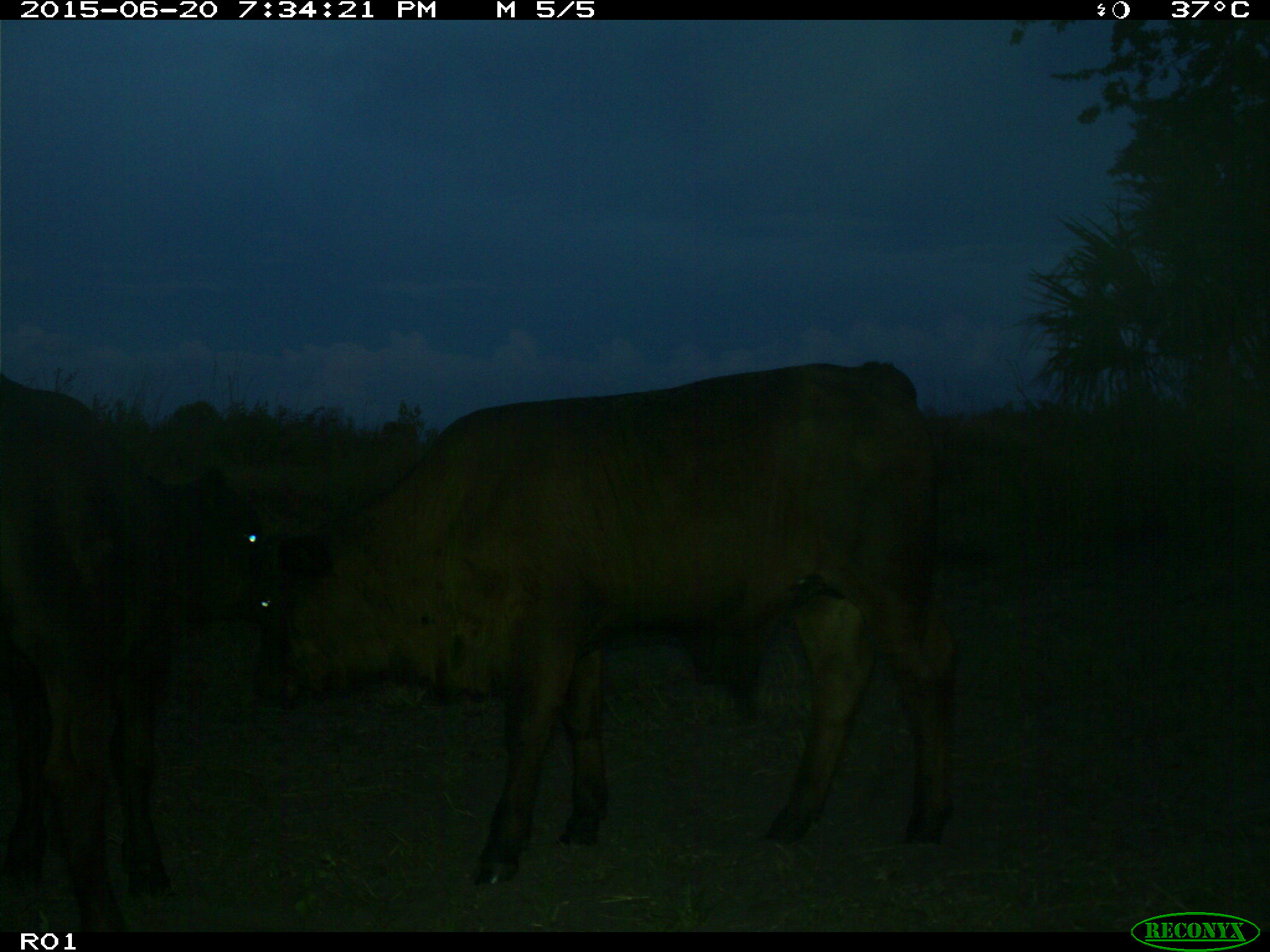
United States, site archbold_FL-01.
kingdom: Animalia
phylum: Chordata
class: Mammalia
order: Artiodactyla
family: Bovidae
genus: Bos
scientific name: Bos taurus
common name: domestic cow